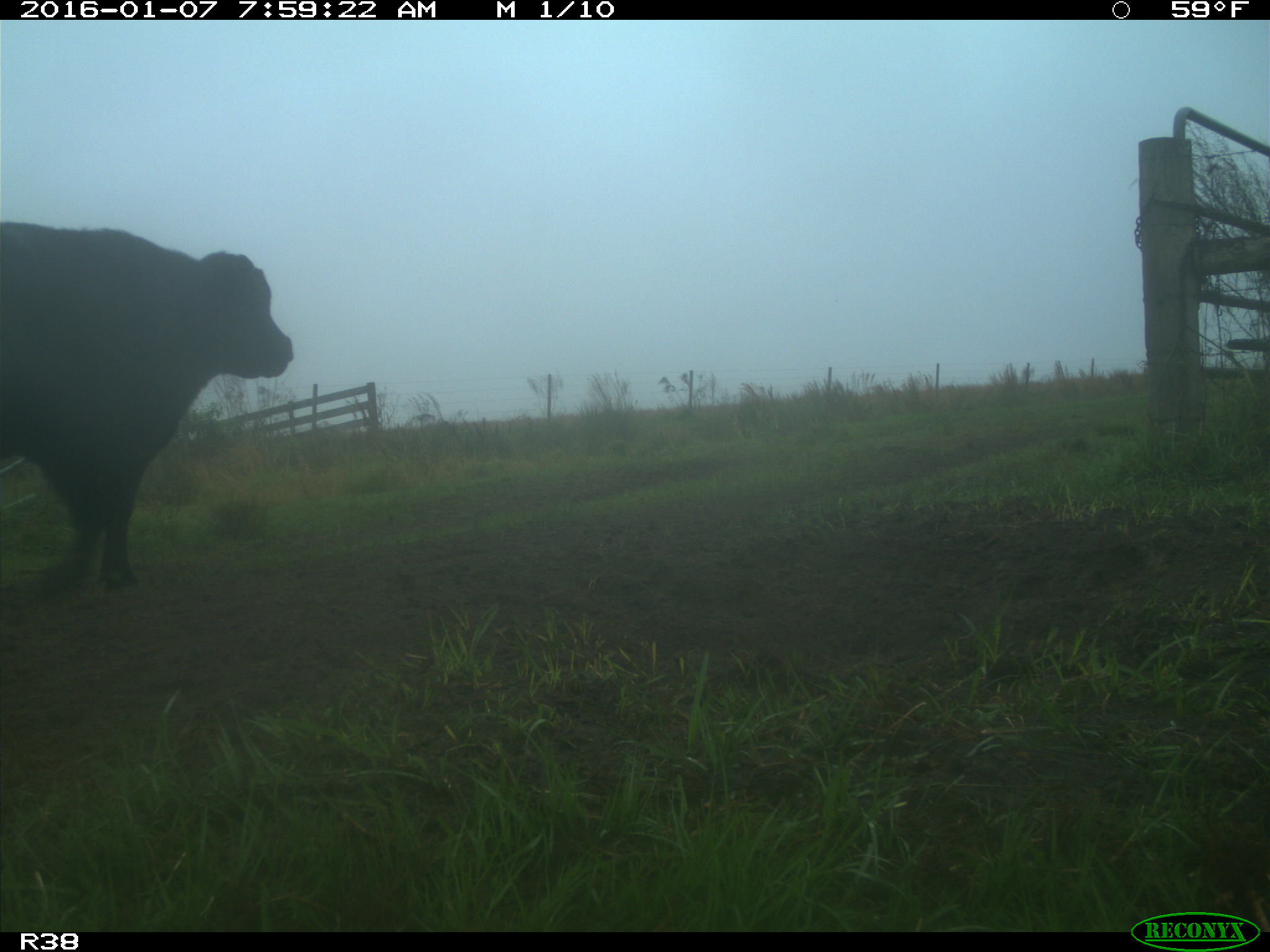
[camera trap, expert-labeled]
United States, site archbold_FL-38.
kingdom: Animalia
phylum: Chordata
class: Mammalia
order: Artiodactyla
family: Bovidae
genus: Bos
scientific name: Bos taurus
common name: domestic cow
Bos taurus (domestic cow).